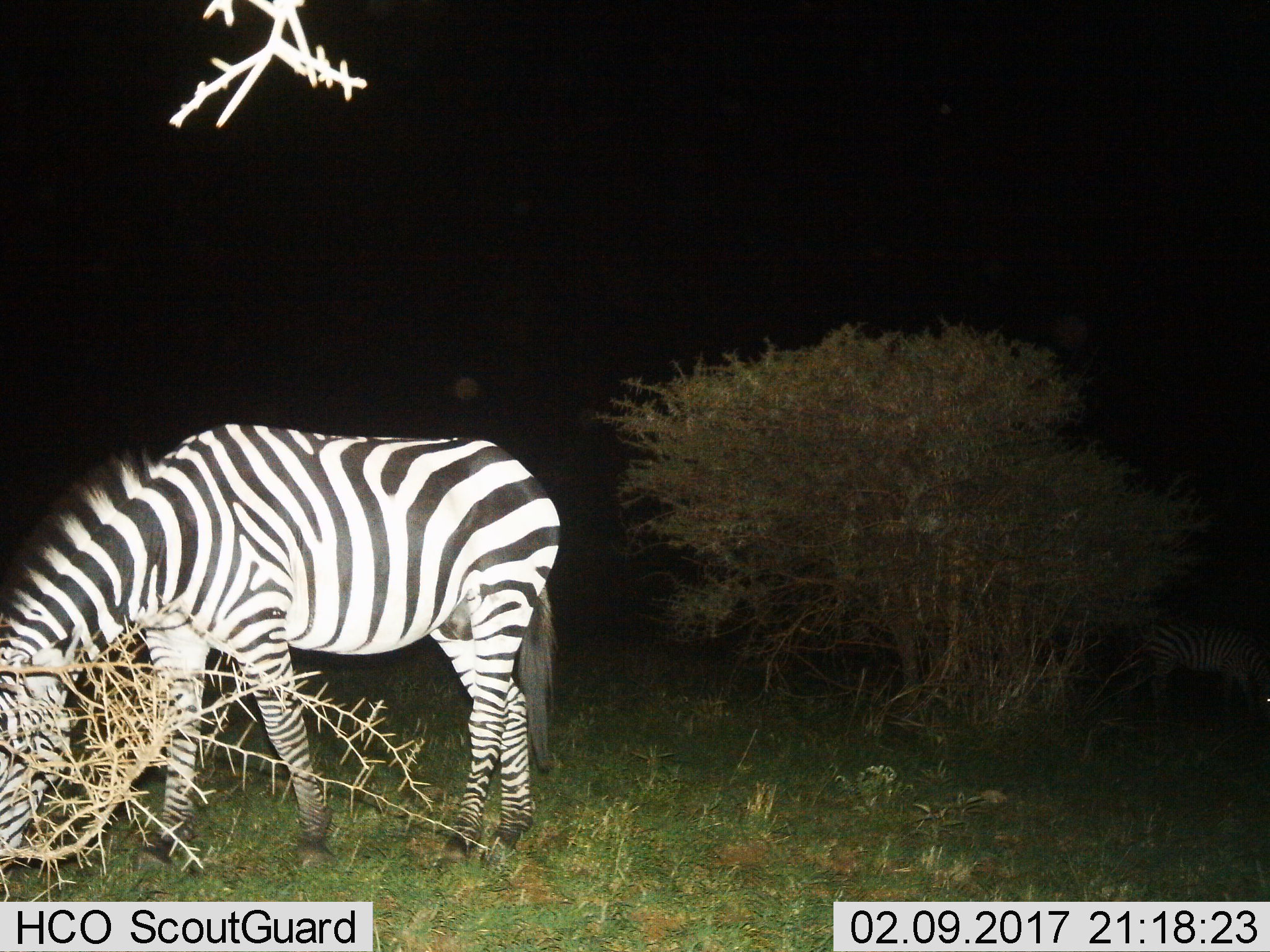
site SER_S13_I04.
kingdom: Animalia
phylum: Chordata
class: Mammalia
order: Perissodactyla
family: Equidae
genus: Equus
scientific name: Equus quagga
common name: plains zebra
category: zebraplains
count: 1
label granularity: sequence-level